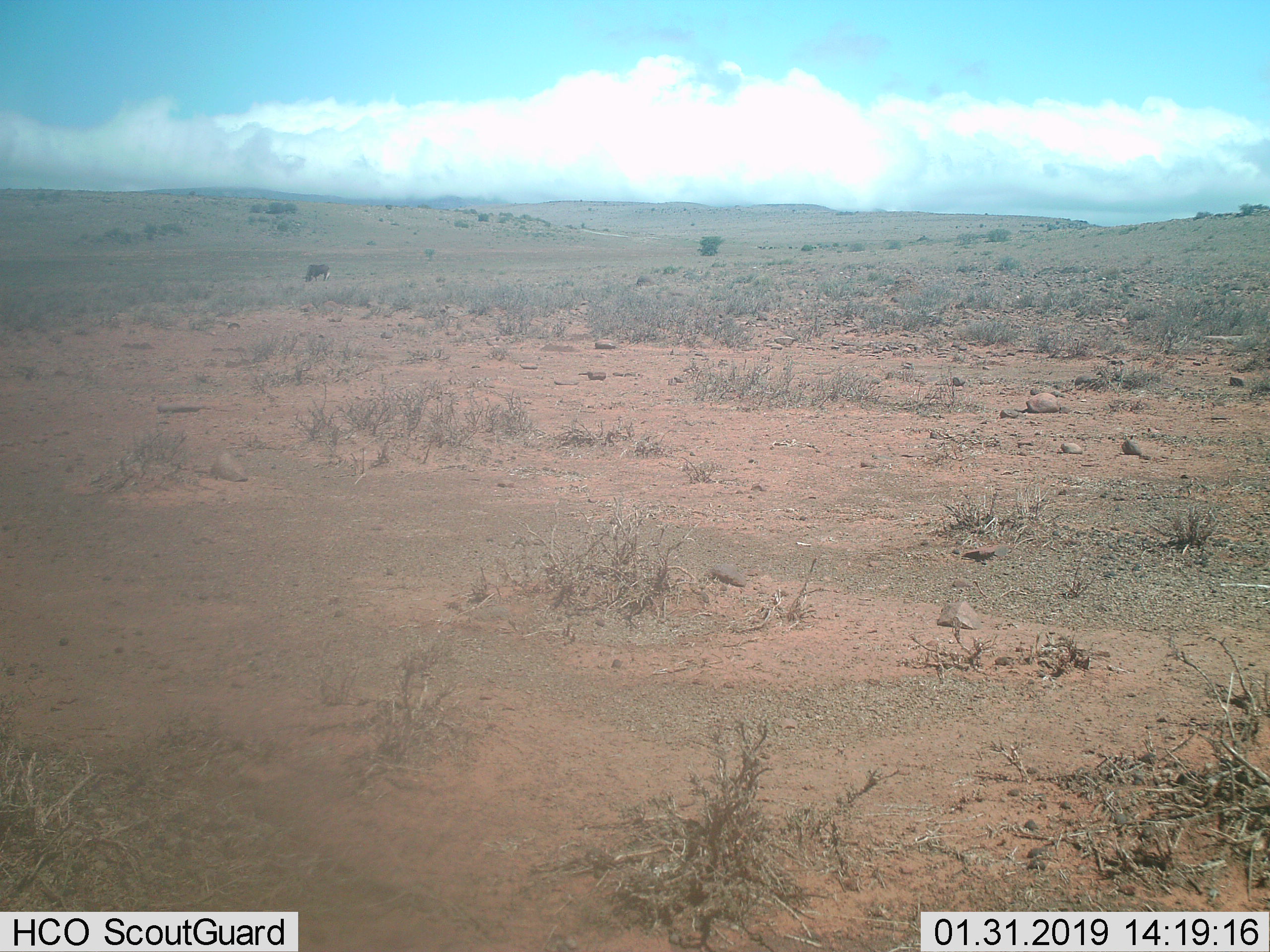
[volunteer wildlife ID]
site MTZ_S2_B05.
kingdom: Animalia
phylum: Chordata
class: Mammalia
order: Artiodactyla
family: Bovidae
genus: Connochaetes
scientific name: Connochaetes gnou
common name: black wildebeest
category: wildebeestblack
Wildebeestblack (black wildebeest) (Connochaetes gnou), count 1. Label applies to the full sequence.